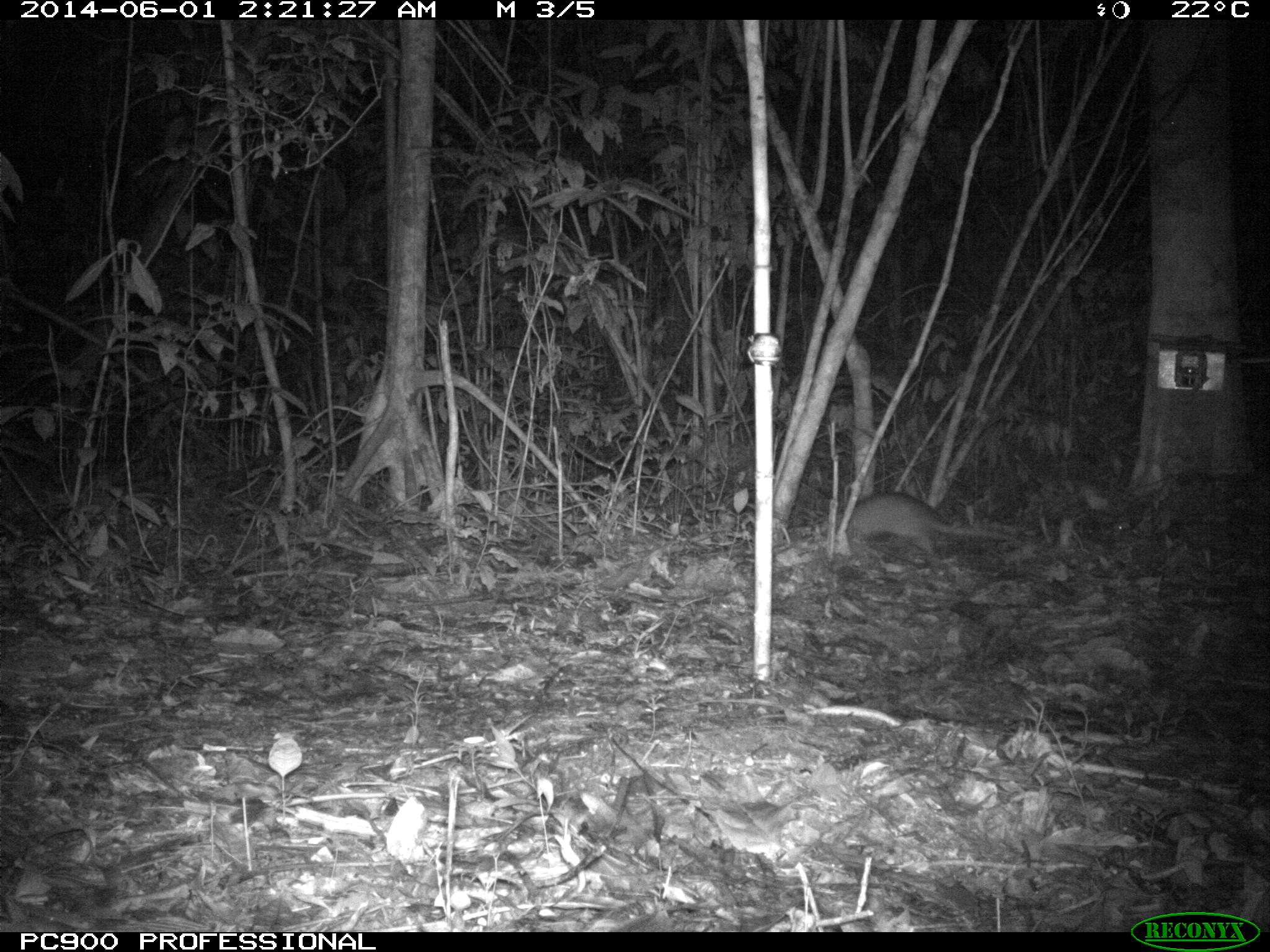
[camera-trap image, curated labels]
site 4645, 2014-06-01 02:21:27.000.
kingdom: Animalia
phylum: Chordata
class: Mammalia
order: Cingulata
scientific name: Cingulata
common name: armadillo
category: unknown armadillo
Unknown armadillo (armadillo) (Cingulata), count 1.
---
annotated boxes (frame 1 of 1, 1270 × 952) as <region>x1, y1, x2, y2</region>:
unknown armadillo: <region>819, 492, 1019, 567</region>